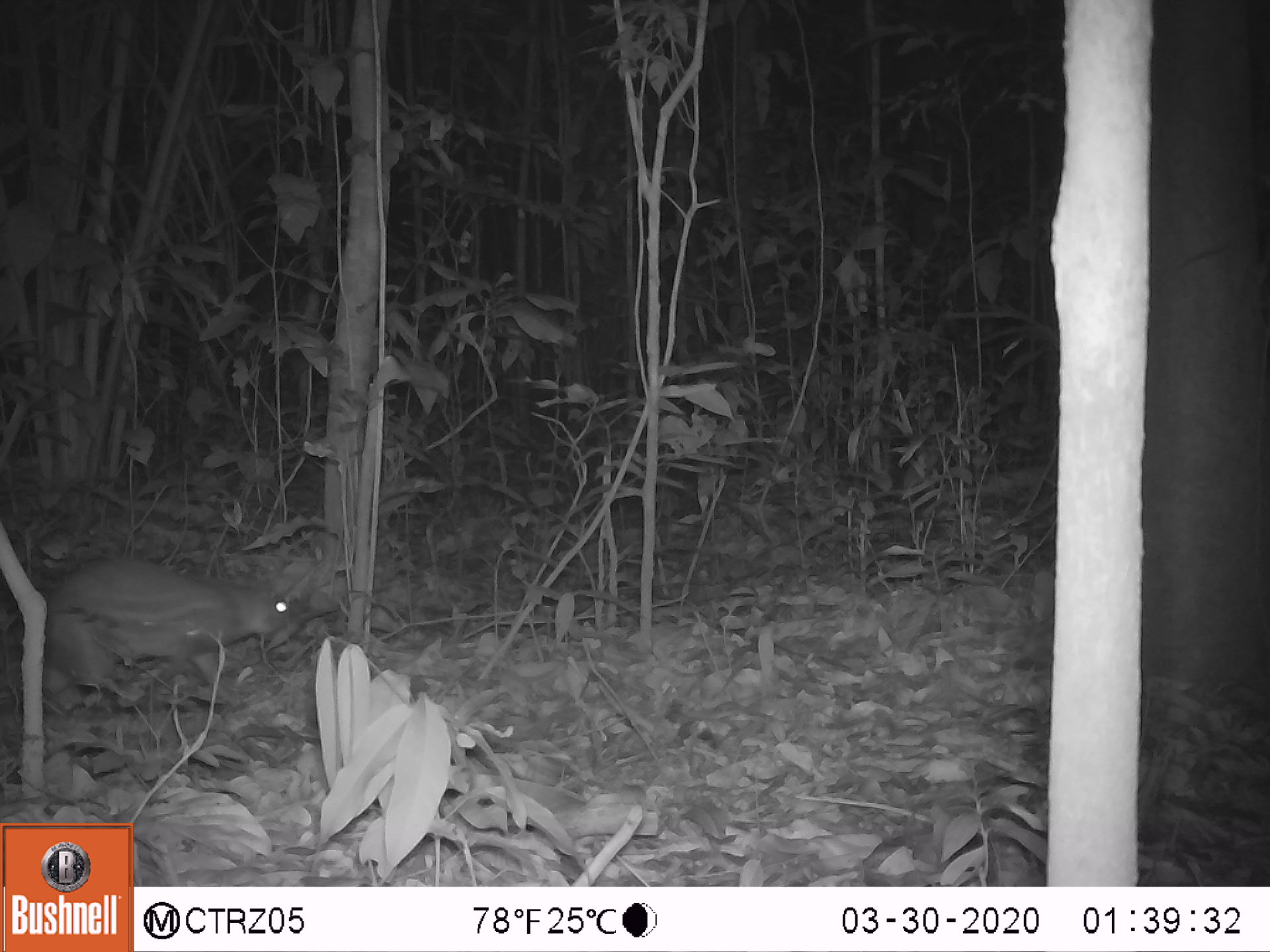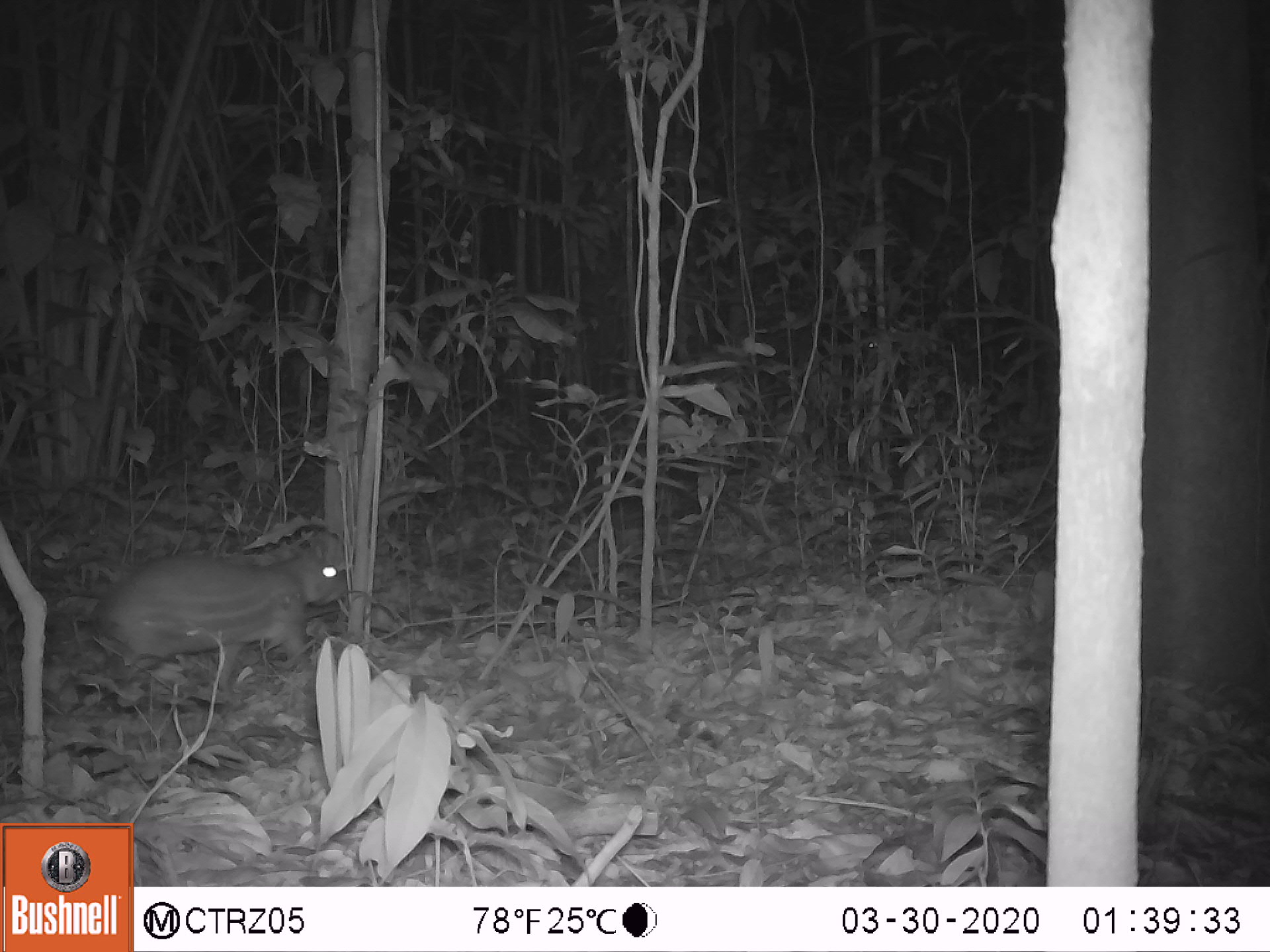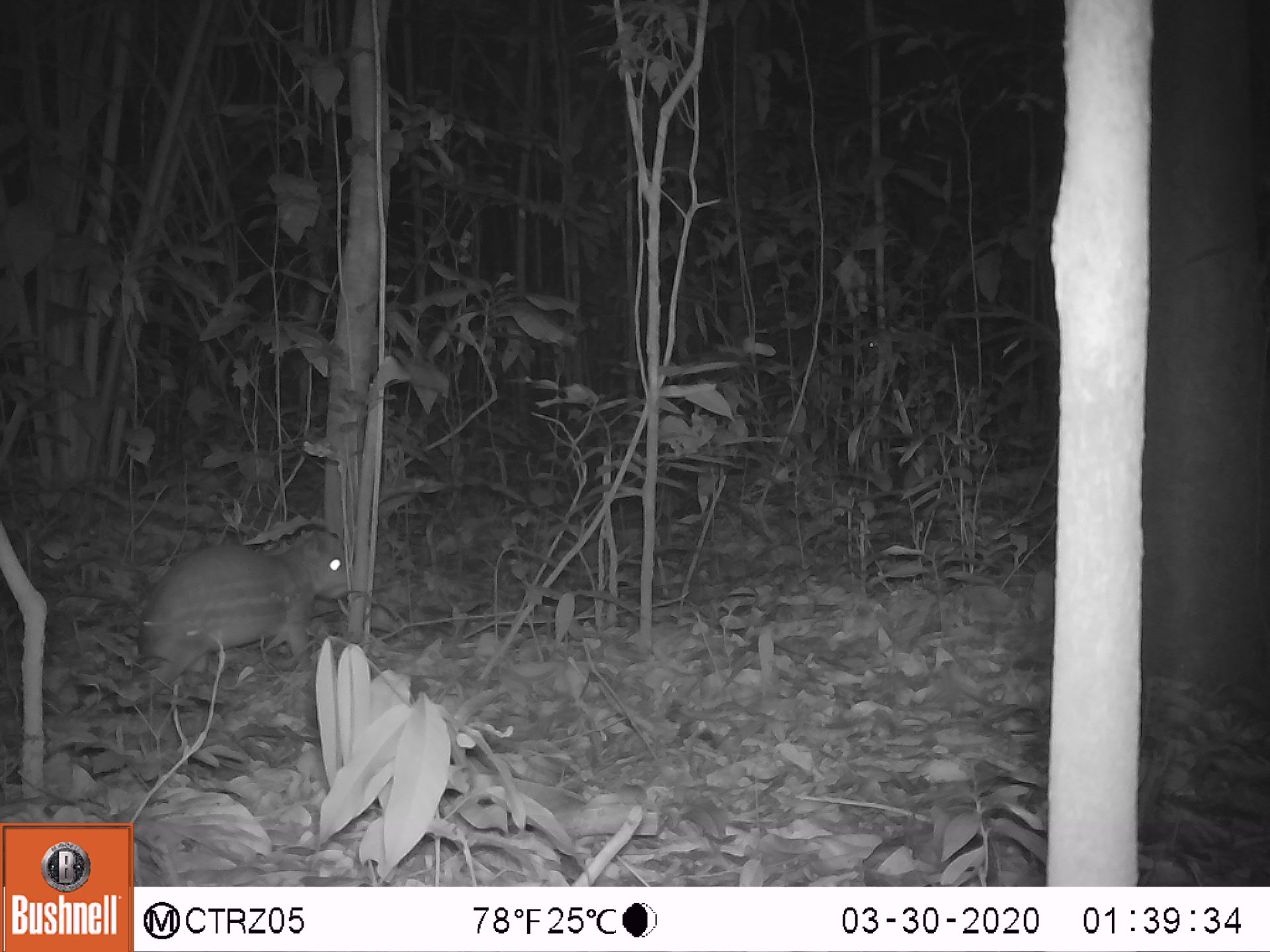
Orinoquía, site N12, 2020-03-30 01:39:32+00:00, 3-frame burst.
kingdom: Animalia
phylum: Chordata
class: Mammalia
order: Rodentia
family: Cuniculidae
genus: Cuniculus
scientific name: Cuniculus paca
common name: spotted paca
Spotted paca (Cuniculus paca).